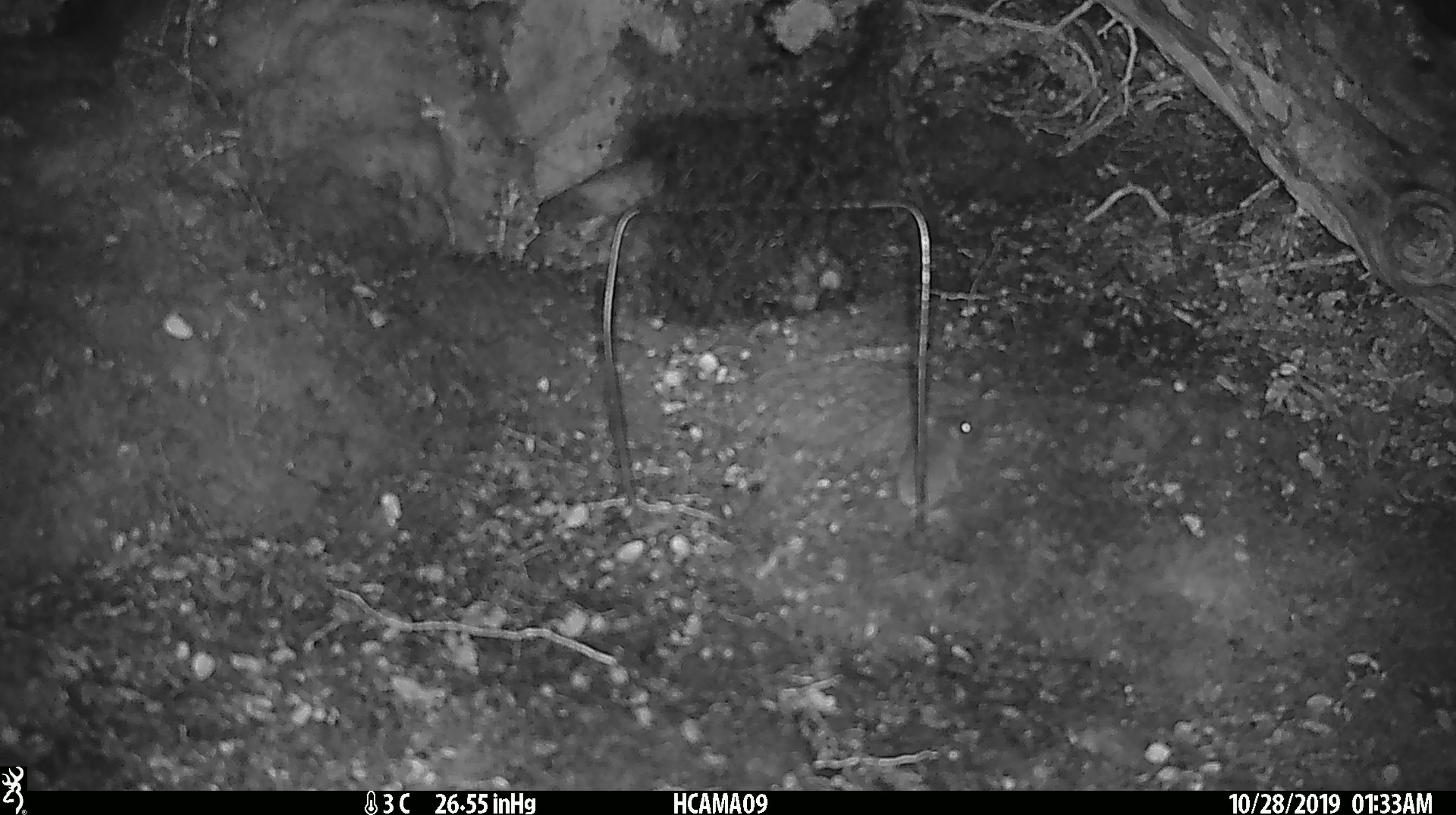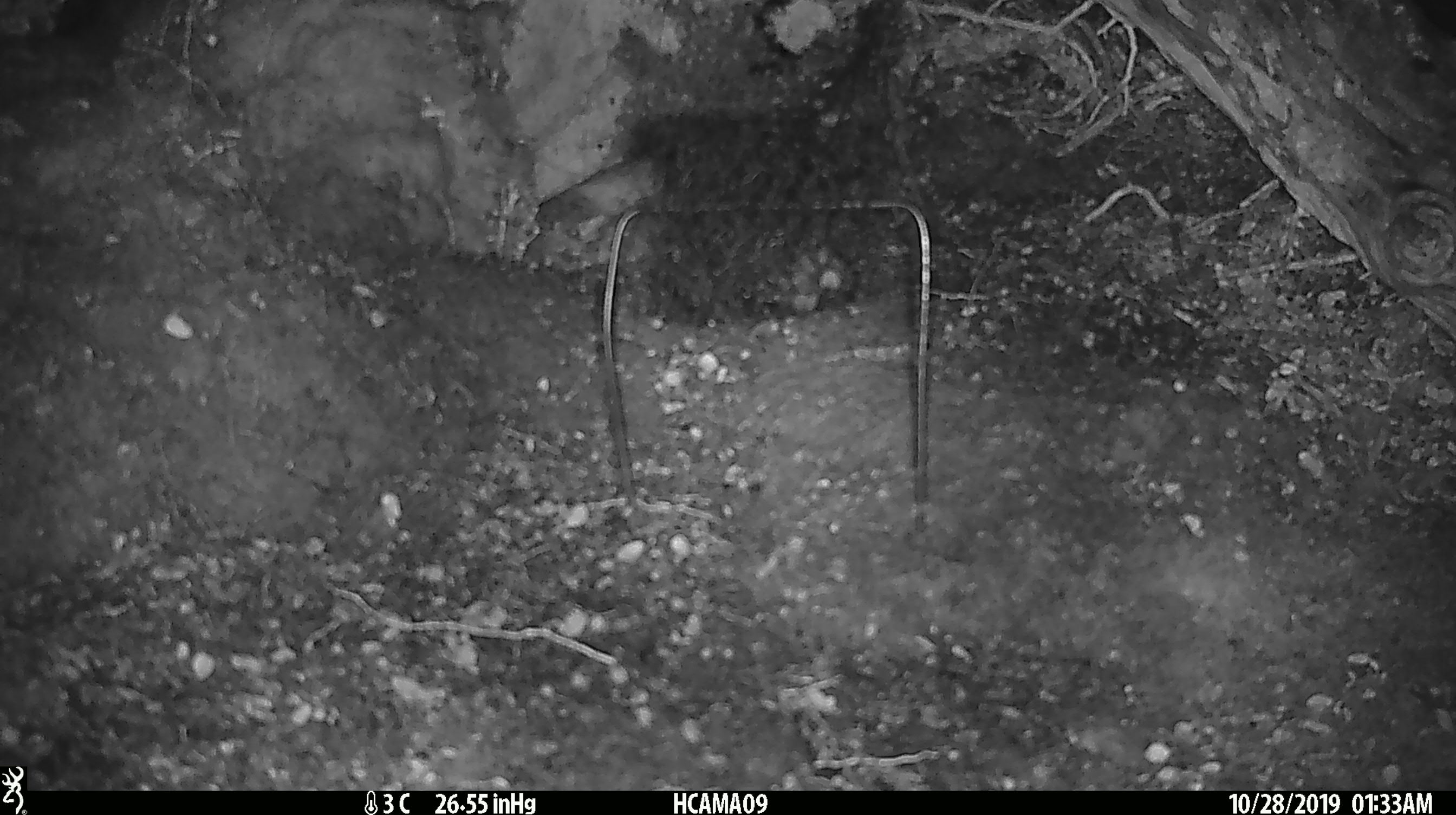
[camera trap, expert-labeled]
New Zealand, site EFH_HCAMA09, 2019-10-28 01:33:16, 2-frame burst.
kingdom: Animalia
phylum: Chordata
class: Mammalia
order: Rodentia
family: Muridae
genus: Mus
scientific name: Mus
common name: mouse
Mouse (Mus).